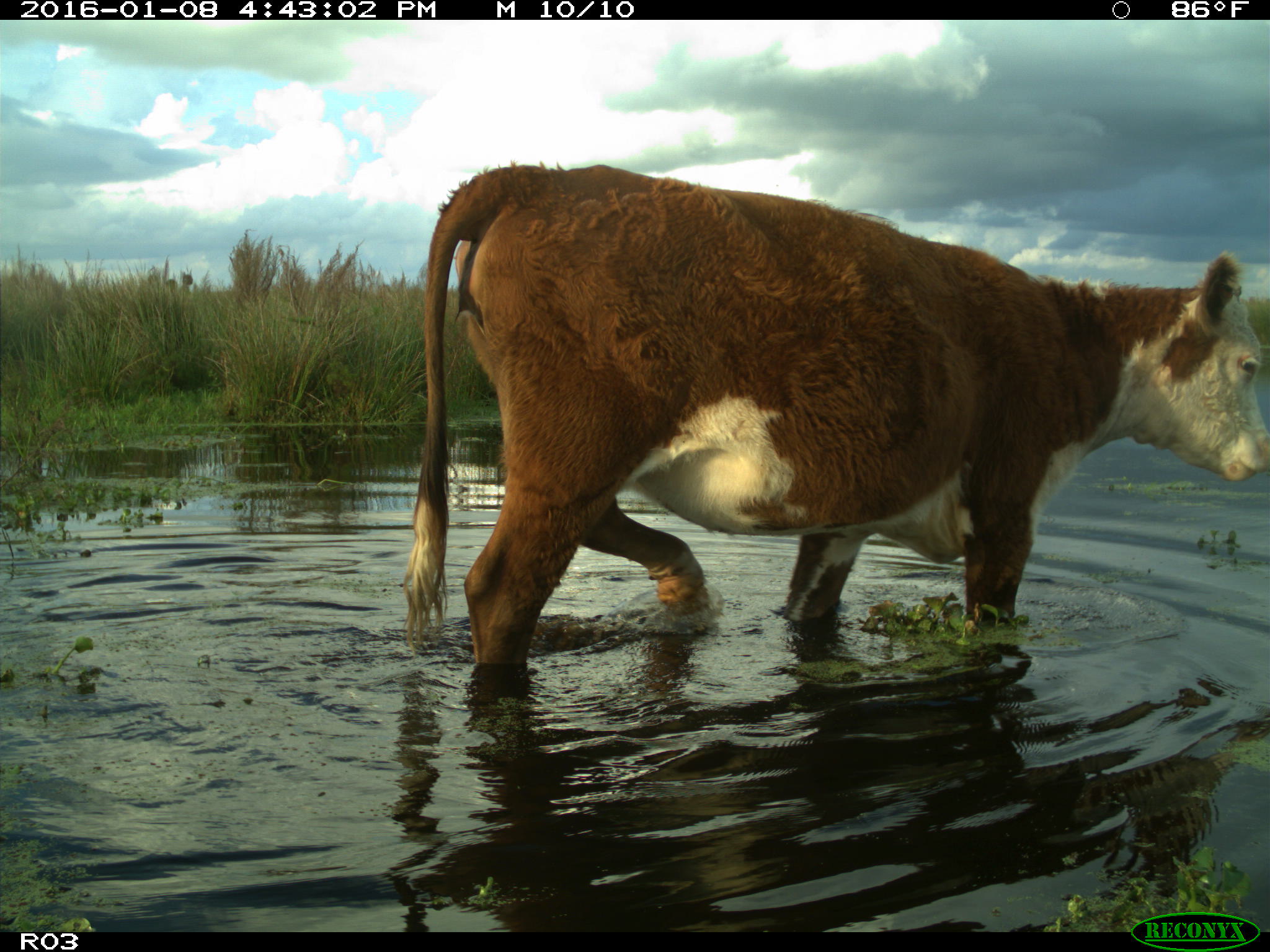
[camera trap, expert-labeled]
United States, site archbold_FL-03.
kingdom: Animalia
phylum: Chordata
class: Mammalia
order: Artiodactyla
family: Bovidae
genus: Bos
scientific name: Bos taurus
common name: domestic cow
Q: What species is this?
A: Bos taurus (domestic cow).